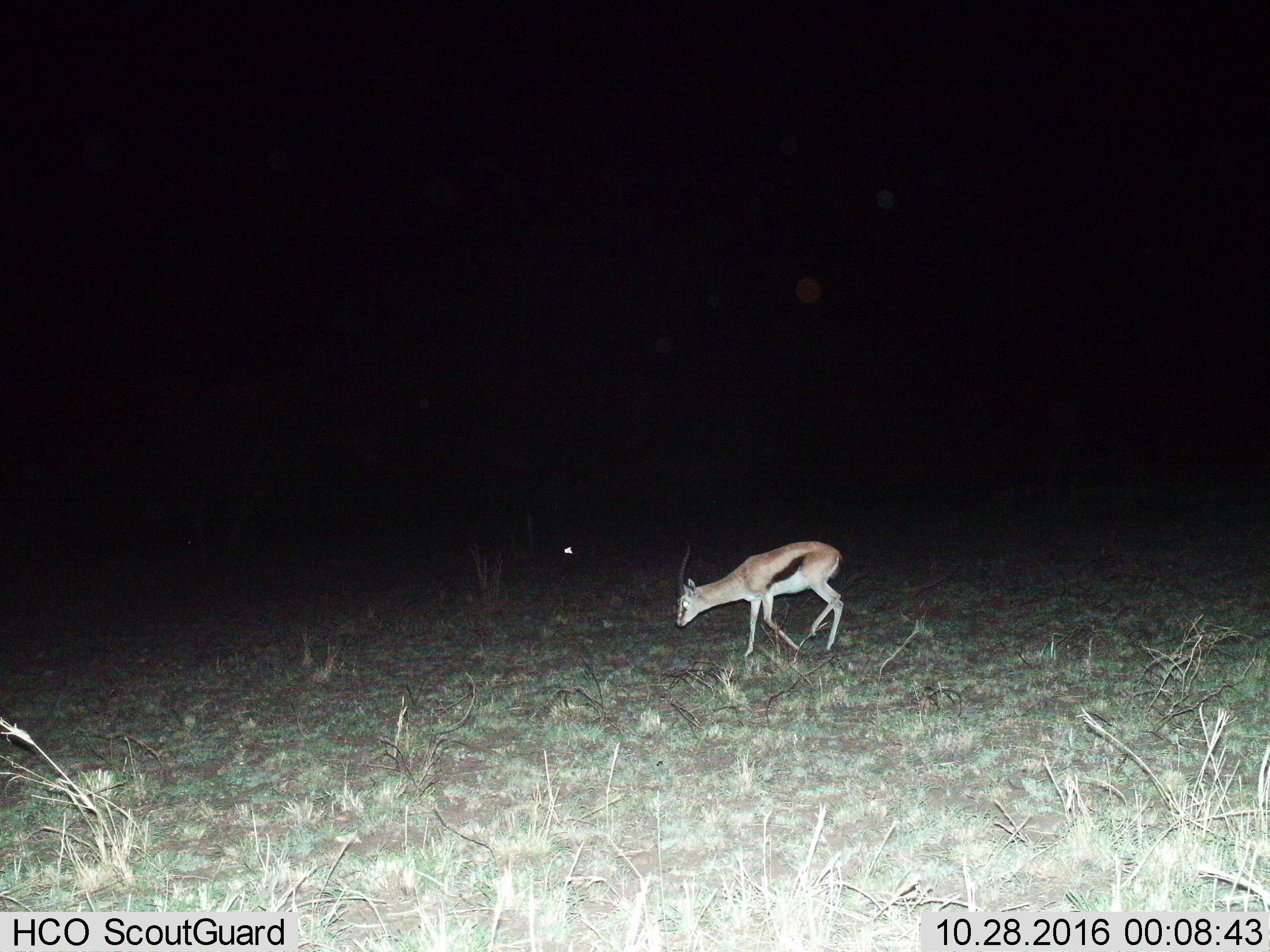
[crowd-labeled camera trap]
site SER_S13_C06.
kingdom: Animalia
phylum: Chordata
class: Mammalia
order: Artiodactyla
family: Bovidae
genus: Eudorcas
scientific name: Eudorcas thomsonii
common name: thomson's gazelle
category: gazellethomsons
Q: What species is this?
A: Gazellethomsons (thomson's gazelle) (Eudorcas thomsonii).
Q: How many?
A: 1.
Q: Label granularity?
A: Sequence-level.